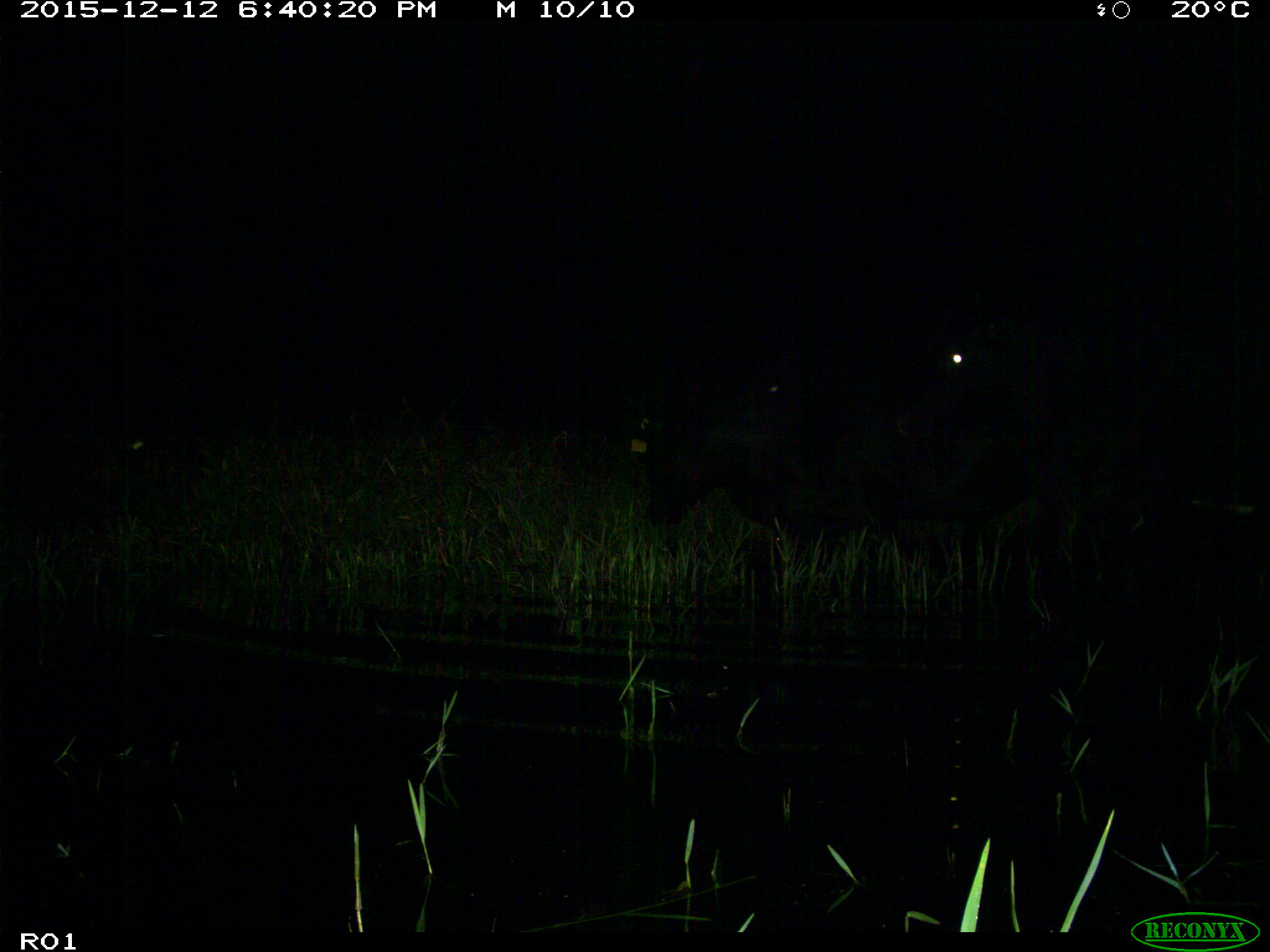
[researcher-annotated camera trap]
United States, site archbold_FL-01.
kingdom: Animalia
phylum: Chordata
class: Mammalia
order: Artiodactyla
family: Bovidae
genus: Bos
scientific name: Bos taurus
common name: domestic cow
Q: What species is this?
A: Bos taurus (domestic cow).